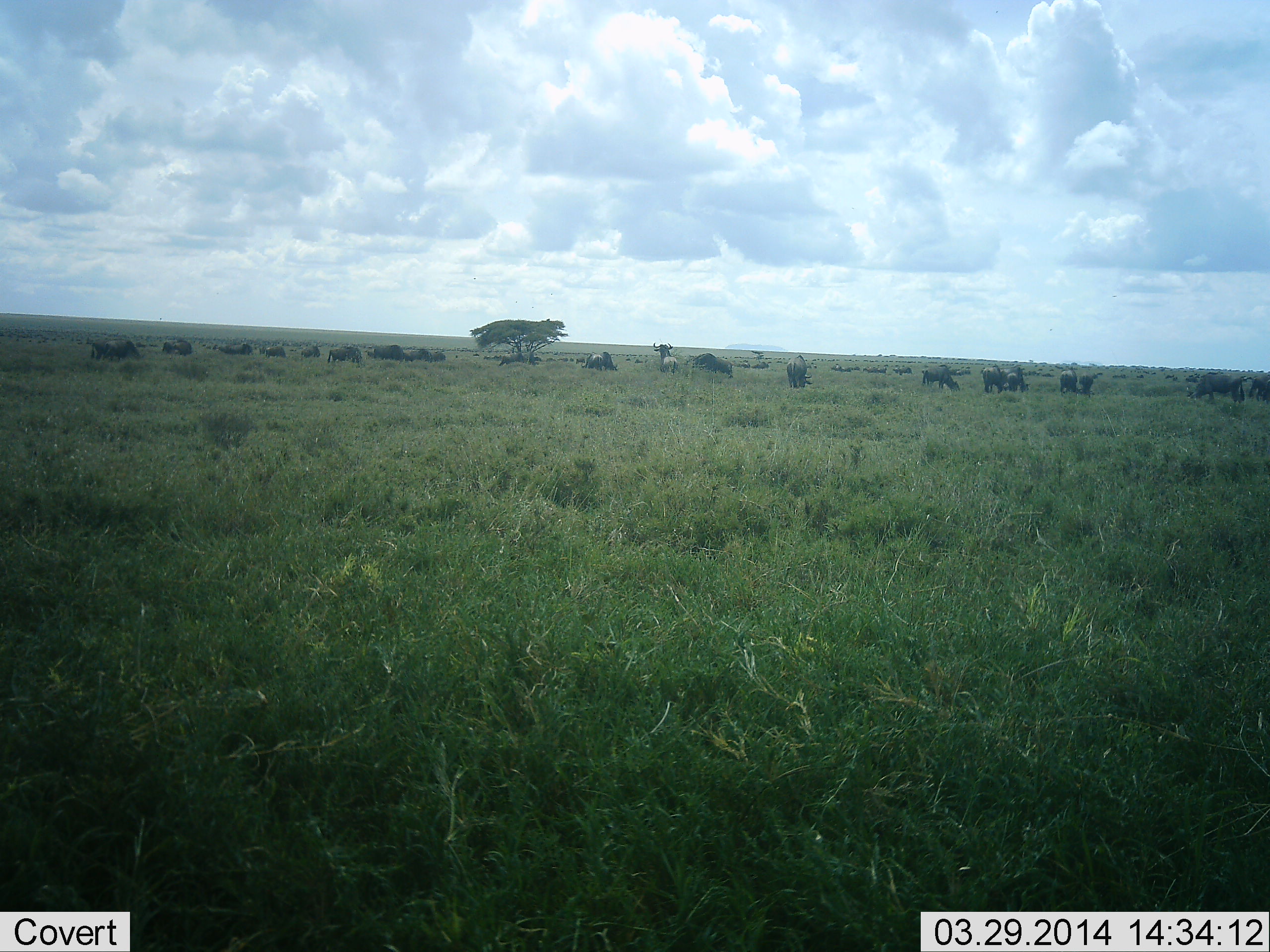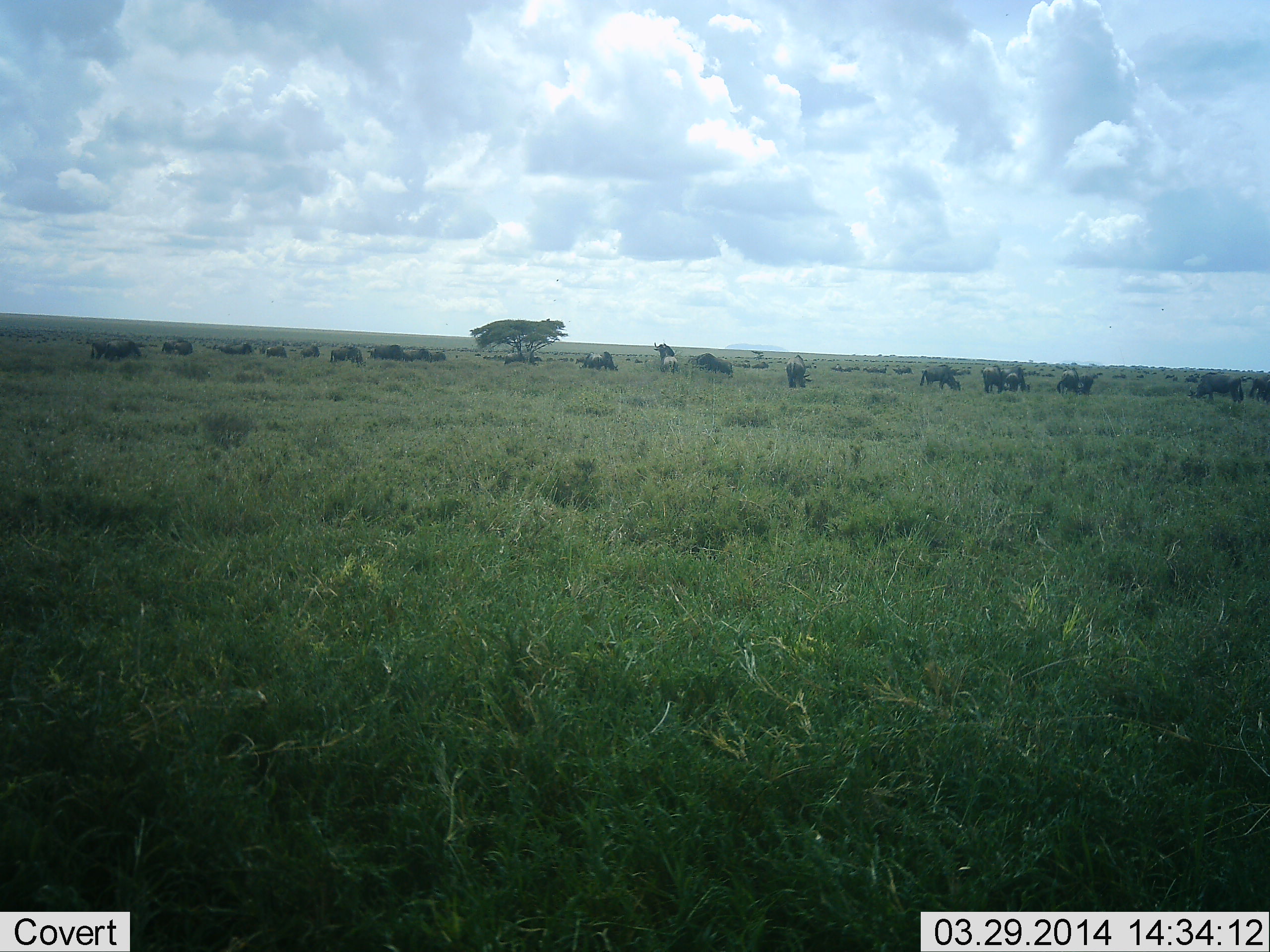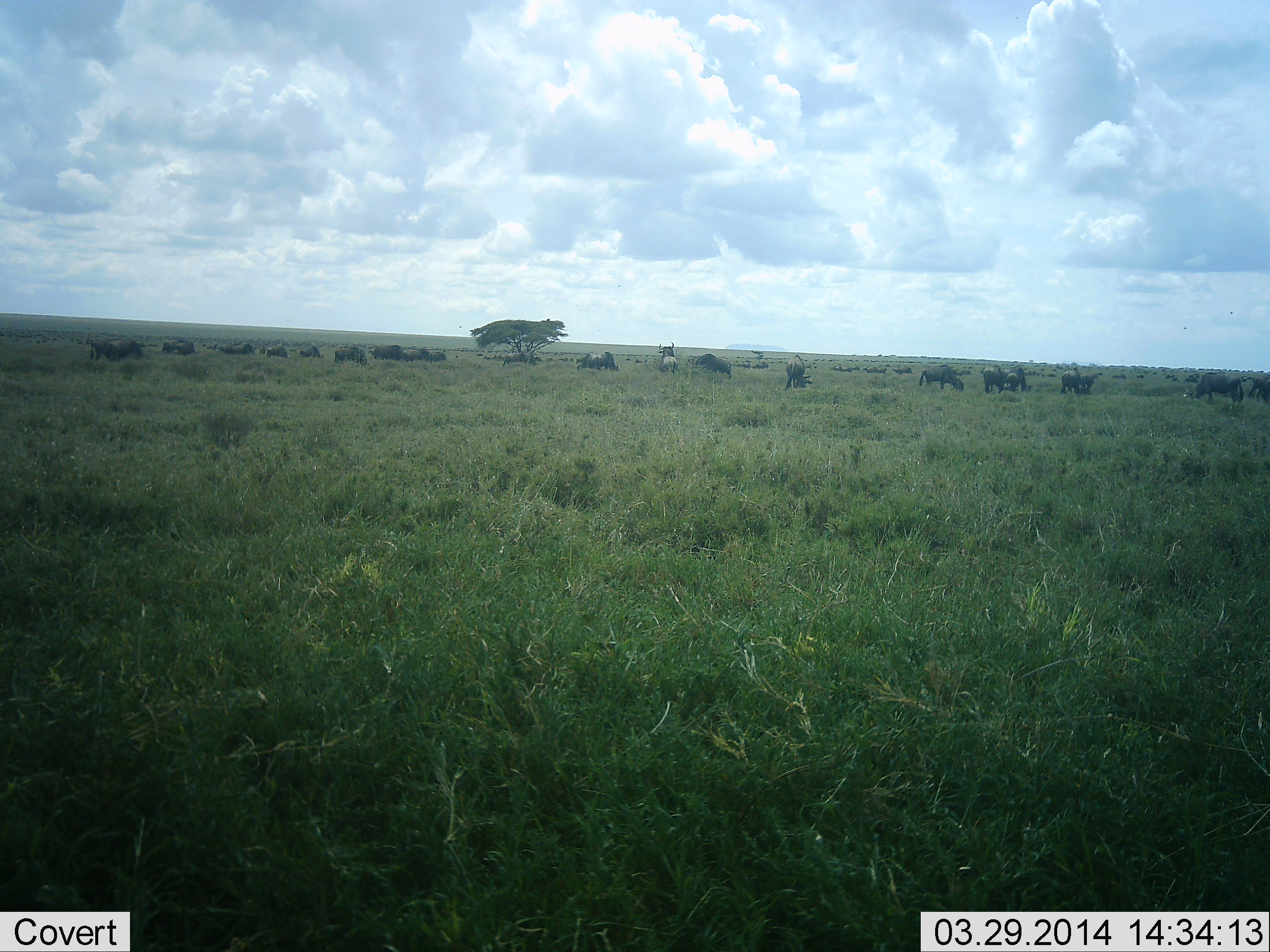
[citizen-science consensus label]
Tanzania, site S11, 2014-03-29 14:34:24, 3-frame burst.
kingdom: Animalia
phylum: Chordata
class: Mammalia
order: Artiodactyla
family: Bovidae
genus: Connochaetes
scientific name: Connochaetes taurinus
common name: blue wildebeest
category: wildebeest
Wildebeest (blue wildebeest) (Connochaetes taurinus), count 11-50. Behavior (volunteer vote fractions): standing 50%, resting 10%, moving 30%, interacting 0%. Young present (vote fraction): 0%. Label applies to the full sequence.